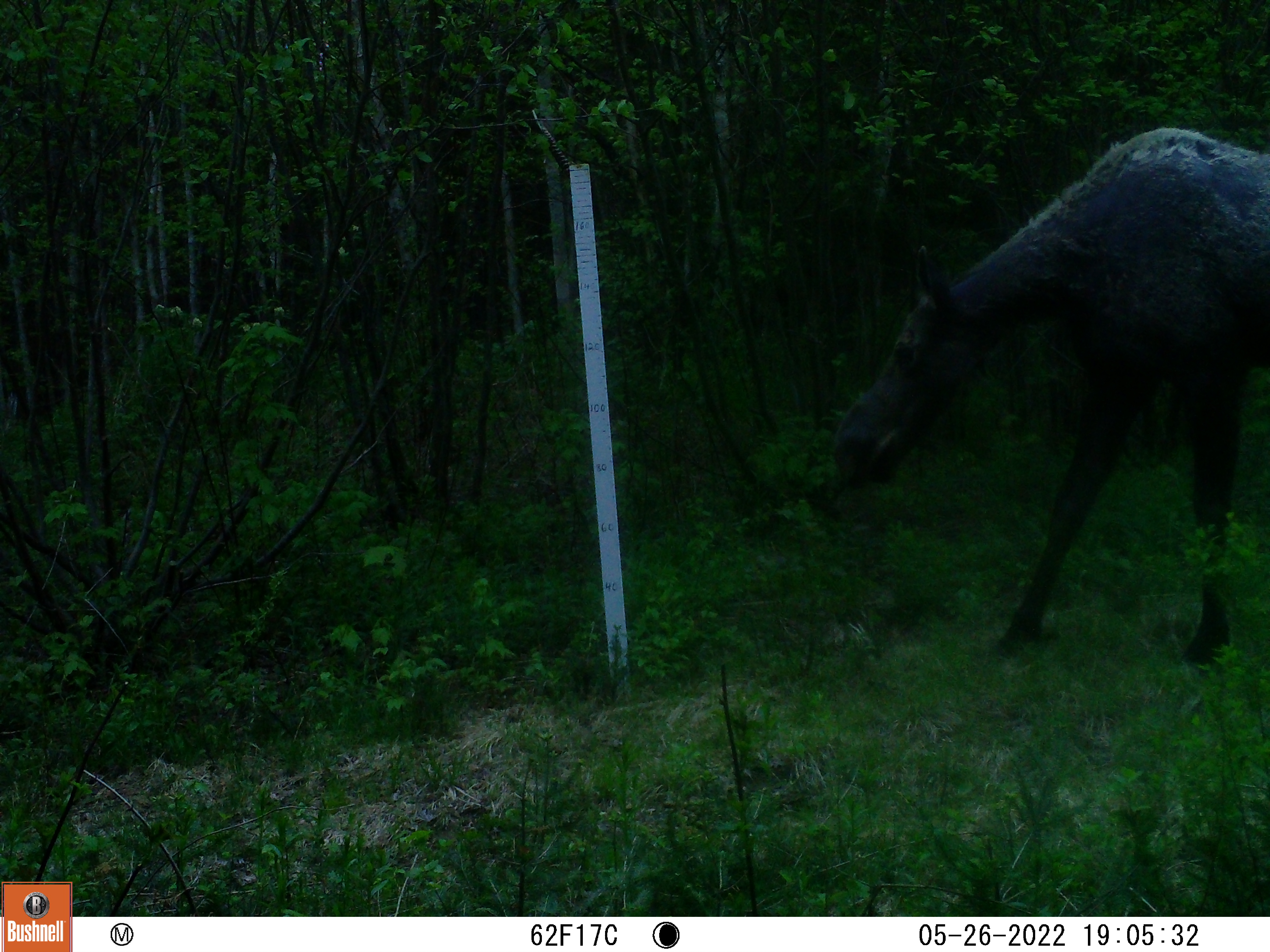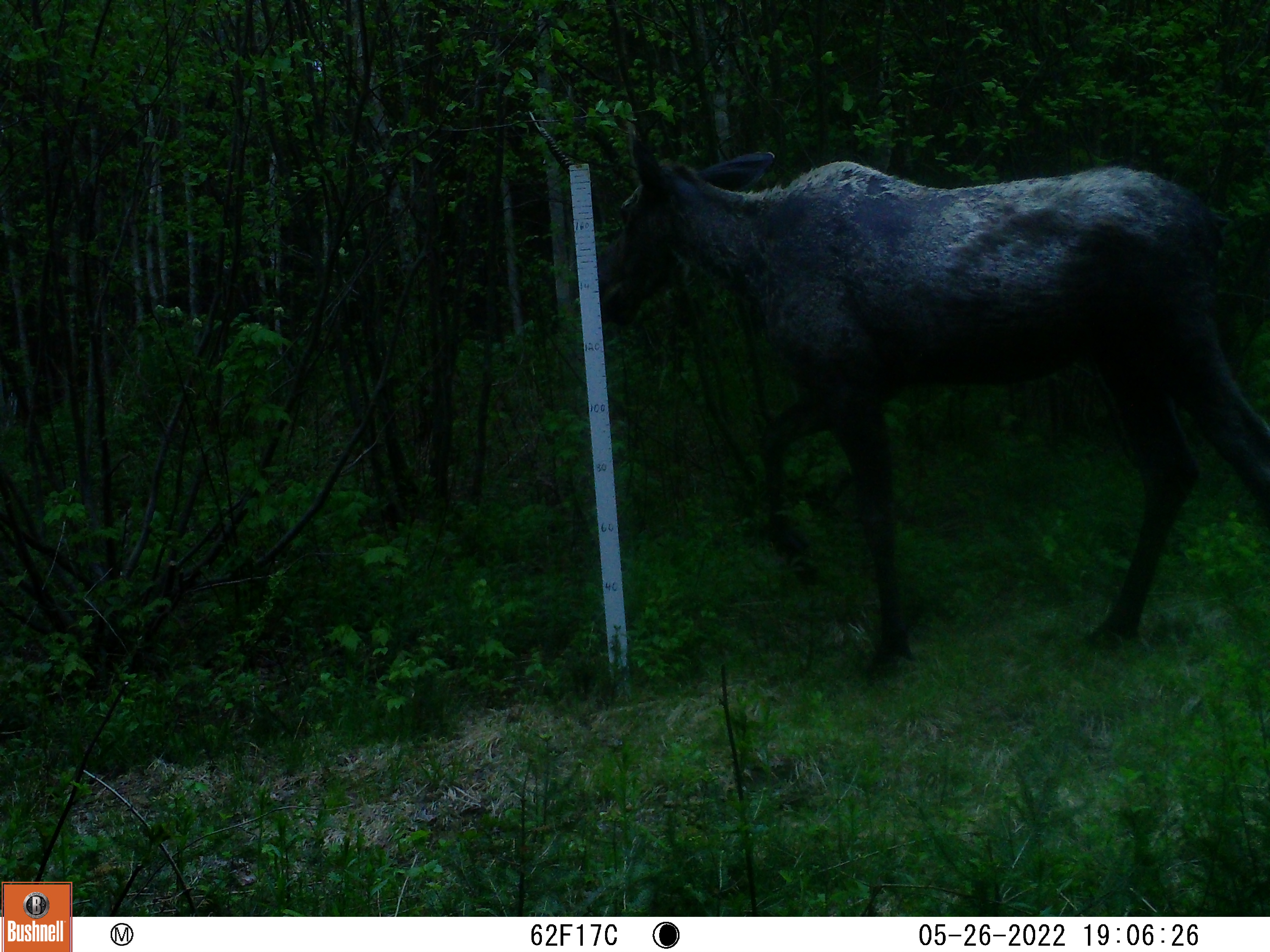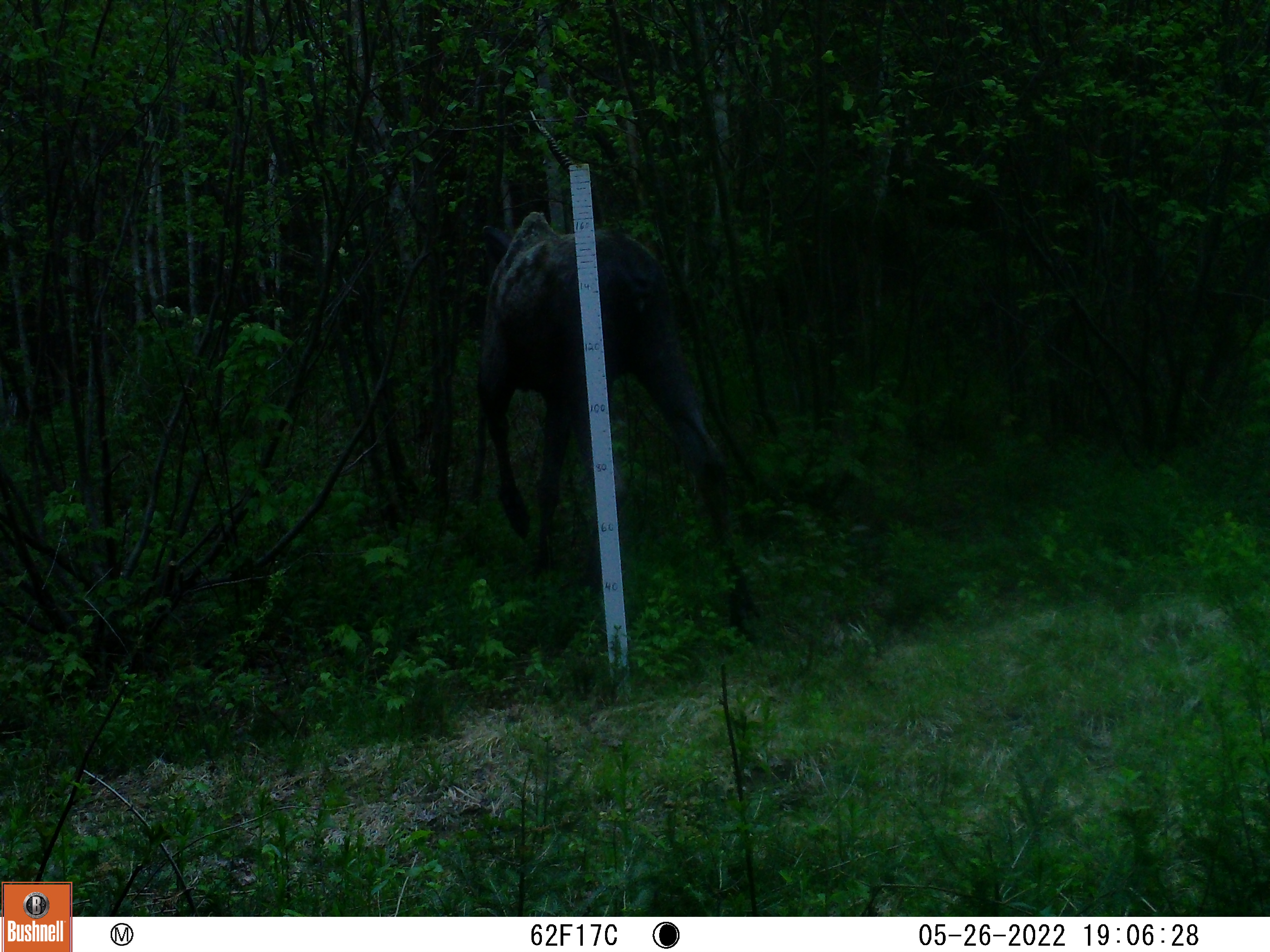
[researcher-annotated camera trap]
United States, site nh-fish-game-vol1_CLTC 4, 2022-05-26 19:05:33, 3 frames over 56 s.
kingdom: Animalia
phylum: Chordata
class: Mammalia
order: Artiodactyla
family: Cervidae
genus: Alces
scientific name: Alces alces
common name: moose